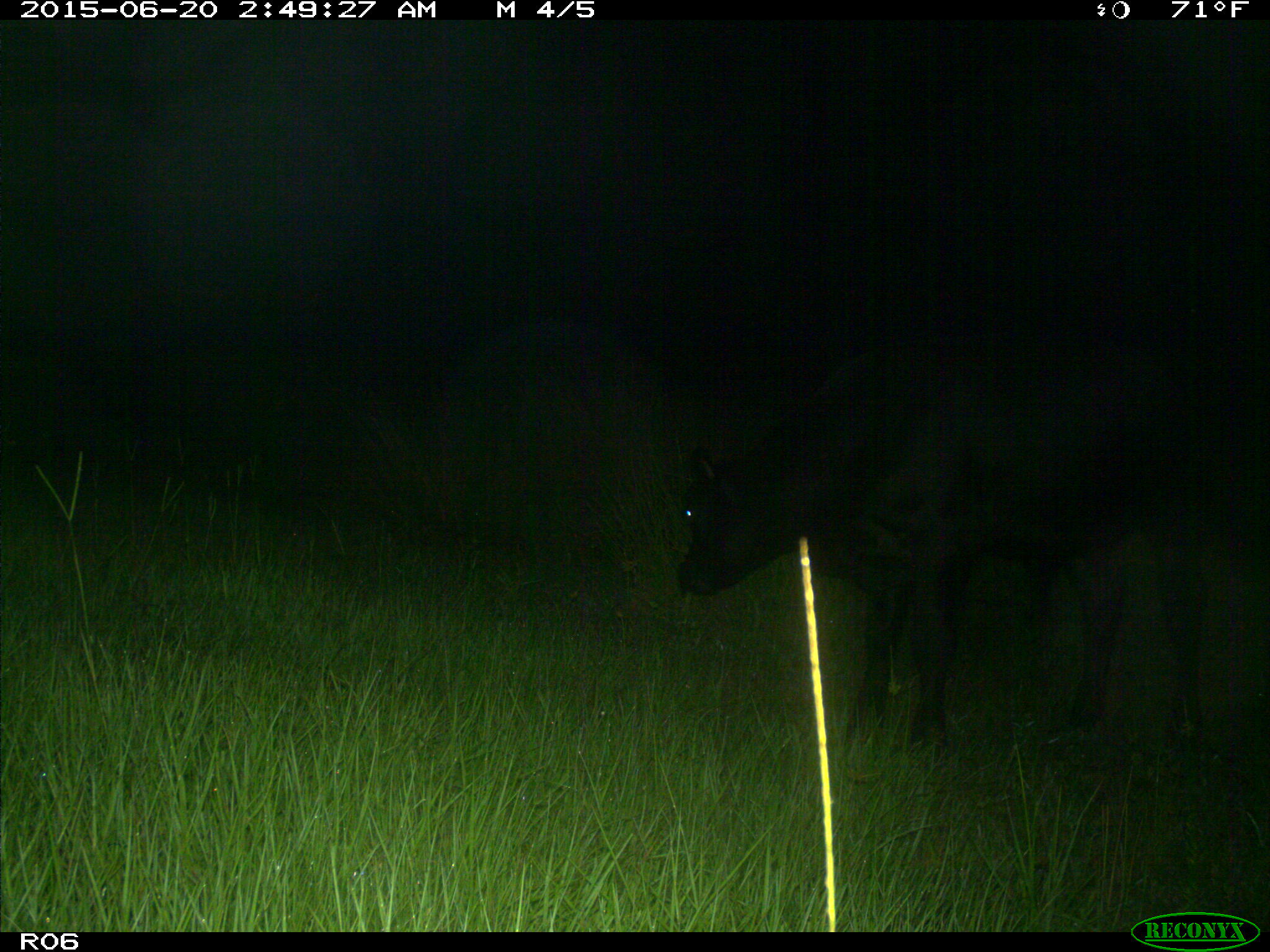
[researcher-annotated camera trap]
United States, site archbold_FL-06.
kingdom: Animalia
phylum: Chordata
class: Mammalia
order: Artiodactyla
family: Bovidae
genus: Bos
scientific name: Bos taurus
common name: domestic cow